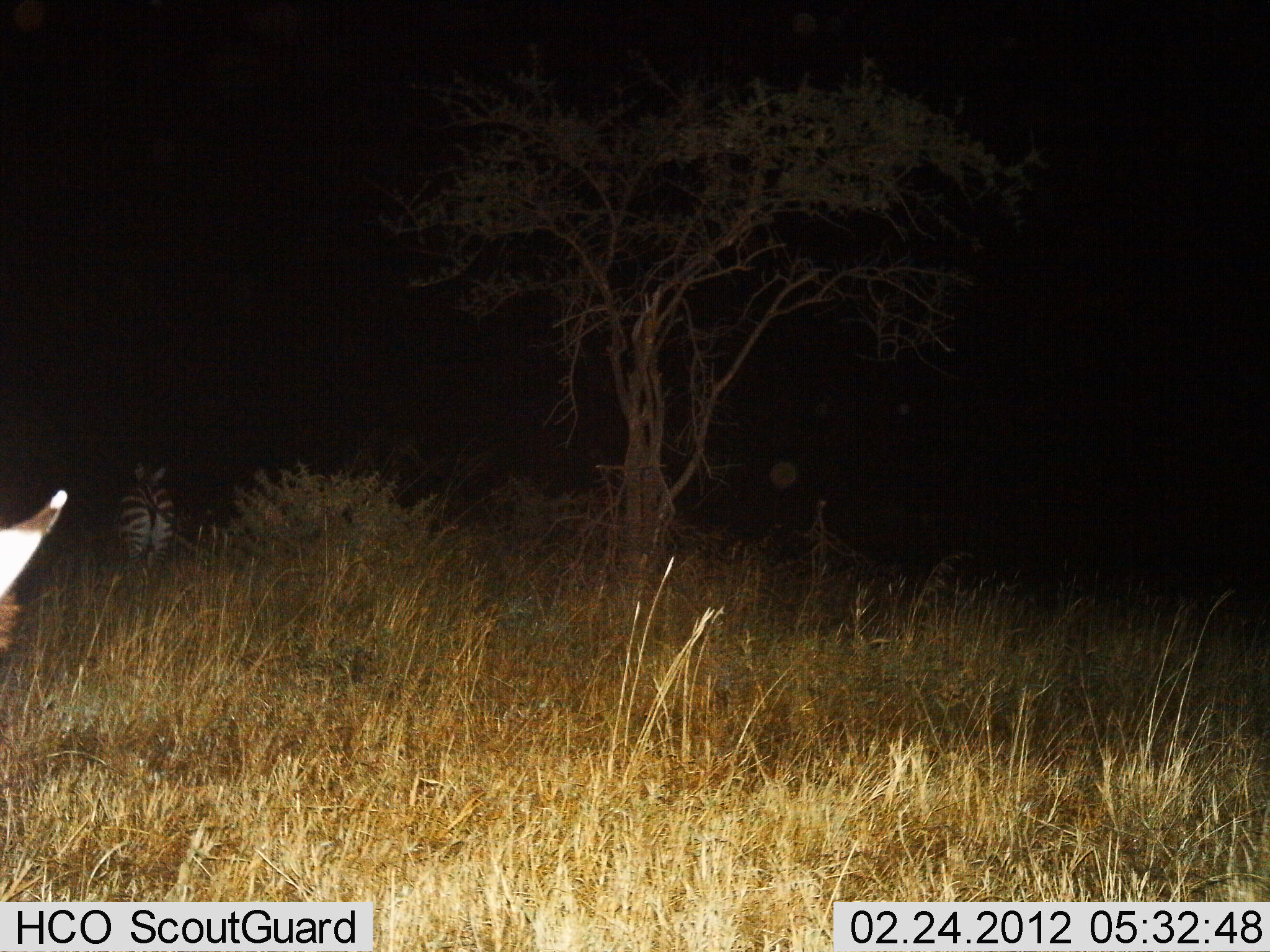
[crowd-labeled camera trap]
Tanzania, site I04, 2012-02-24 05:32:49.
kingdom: Animalia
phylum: Chordata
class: Mammalia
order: Perissodactyla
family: Equidae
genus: Equus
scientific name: Equus quagga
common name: plains zebra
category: zebra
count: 2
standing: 74%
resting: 0%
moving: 22%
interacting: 0%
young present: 0%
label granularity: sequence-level